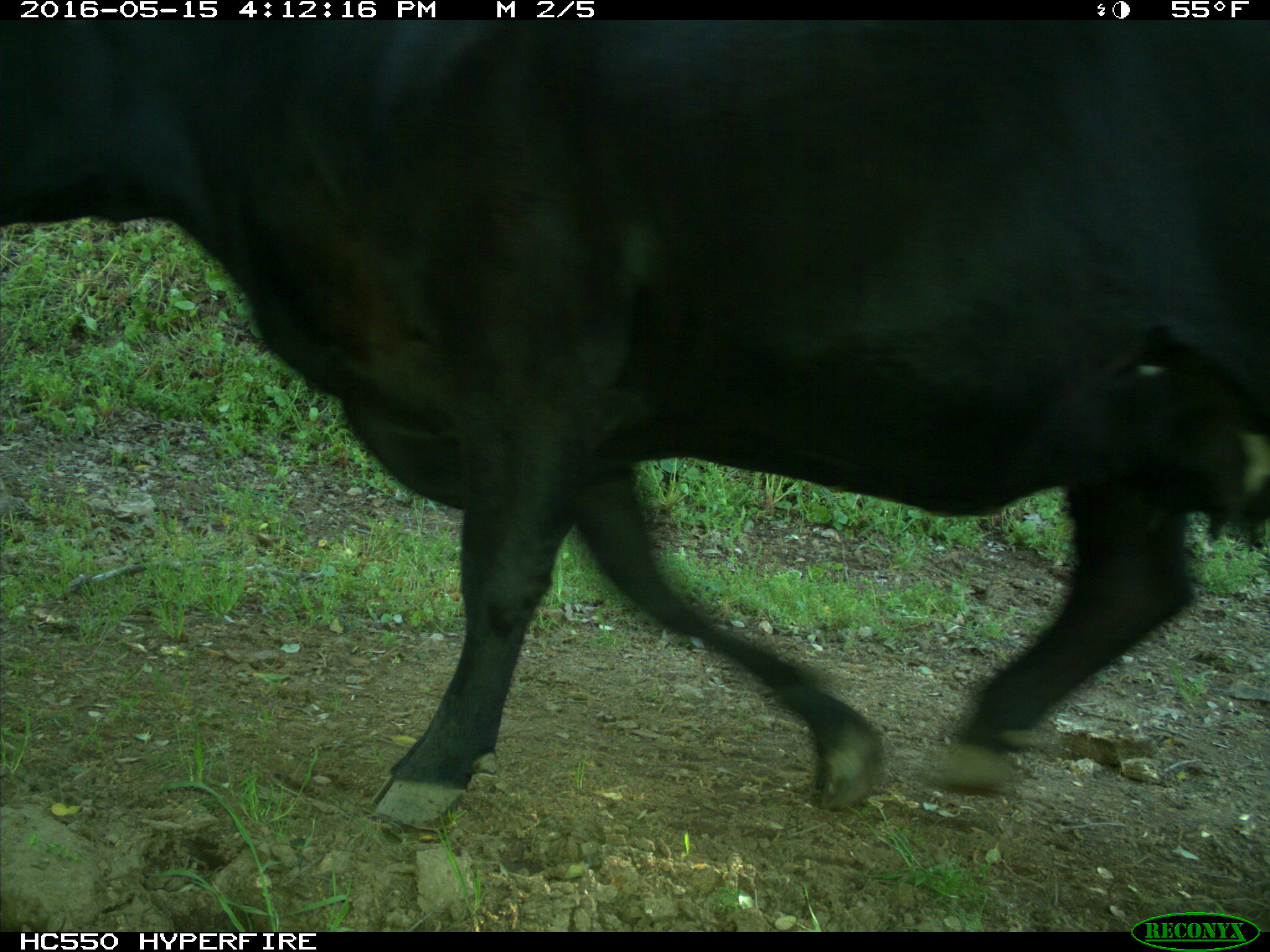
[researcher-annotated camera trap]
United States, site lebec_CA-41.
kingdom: Animalia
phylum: Chordata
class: Mammalia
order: Artiodactyla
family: Bovidae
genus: Bos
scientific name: Bos taurus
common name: domestic cow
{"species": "Bos taurus (domestic cow)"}